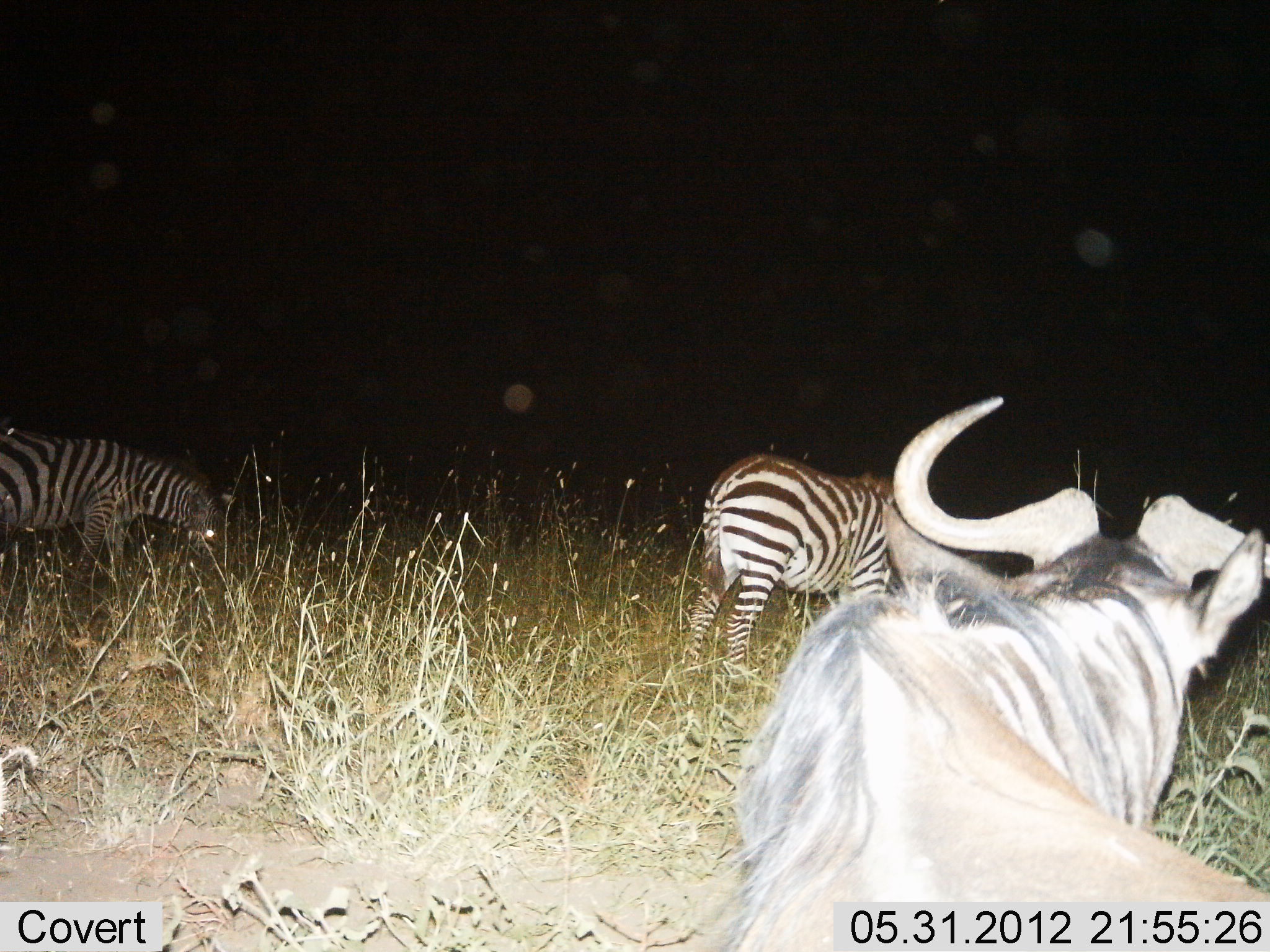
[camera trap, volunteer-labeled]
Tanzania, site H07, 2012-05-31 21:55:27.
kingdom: Animalia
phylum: Chordata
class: Mammalia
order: Artiodactyla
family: Bovidae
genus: Connochaetes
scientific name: Connochaetes taurinus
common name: blue wildebeest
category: wildebeest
Wildebeest (blue wildebeest) (Connochaetes taurinus), count 1. Behavior (volunteer vote fractions): standing 30%, resting 60%, moving 10%, interacting 0%. Young present (vote fraction): 0%. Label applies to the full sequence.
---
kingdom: Animalia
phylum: Chordata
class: Mammalia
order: Perissodactyla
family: Equidae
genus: Equus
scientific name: Equus quagga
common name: plains zebra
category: zebra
Zebra (plains zebra) (Equus quagga), count 2. Behavior (volunteer vote fractions): standing 23%, resting 0%, moving 8%, interacting 0%. Young present (vote fraction): 0%. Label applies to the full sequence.